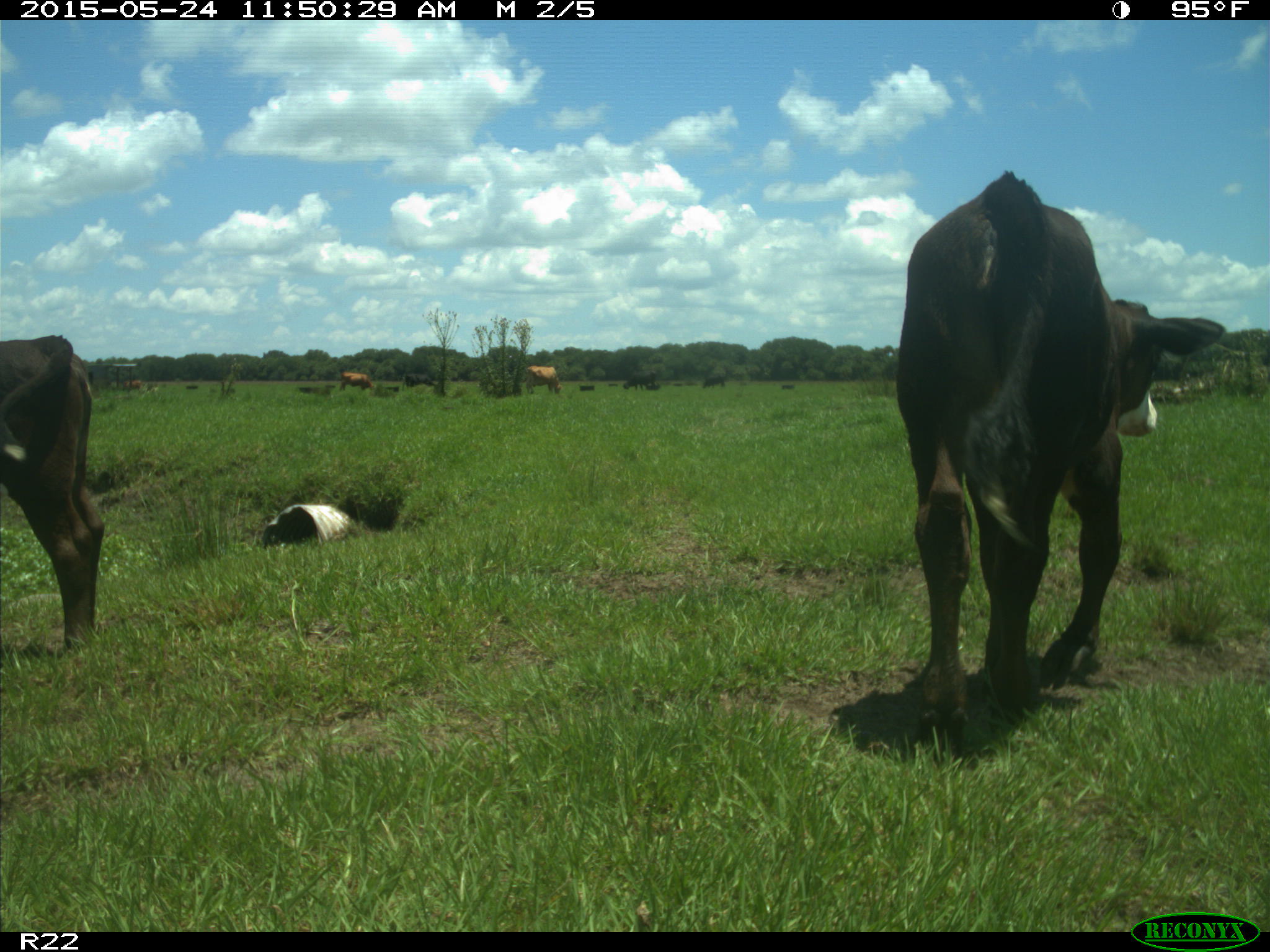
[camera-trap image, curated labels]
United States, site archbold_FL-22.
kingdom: Animalia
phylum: Chordata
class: Mammalia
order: Artiodactyla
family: Bovidae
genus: Bos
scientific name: Bos taurus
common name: domestic cow